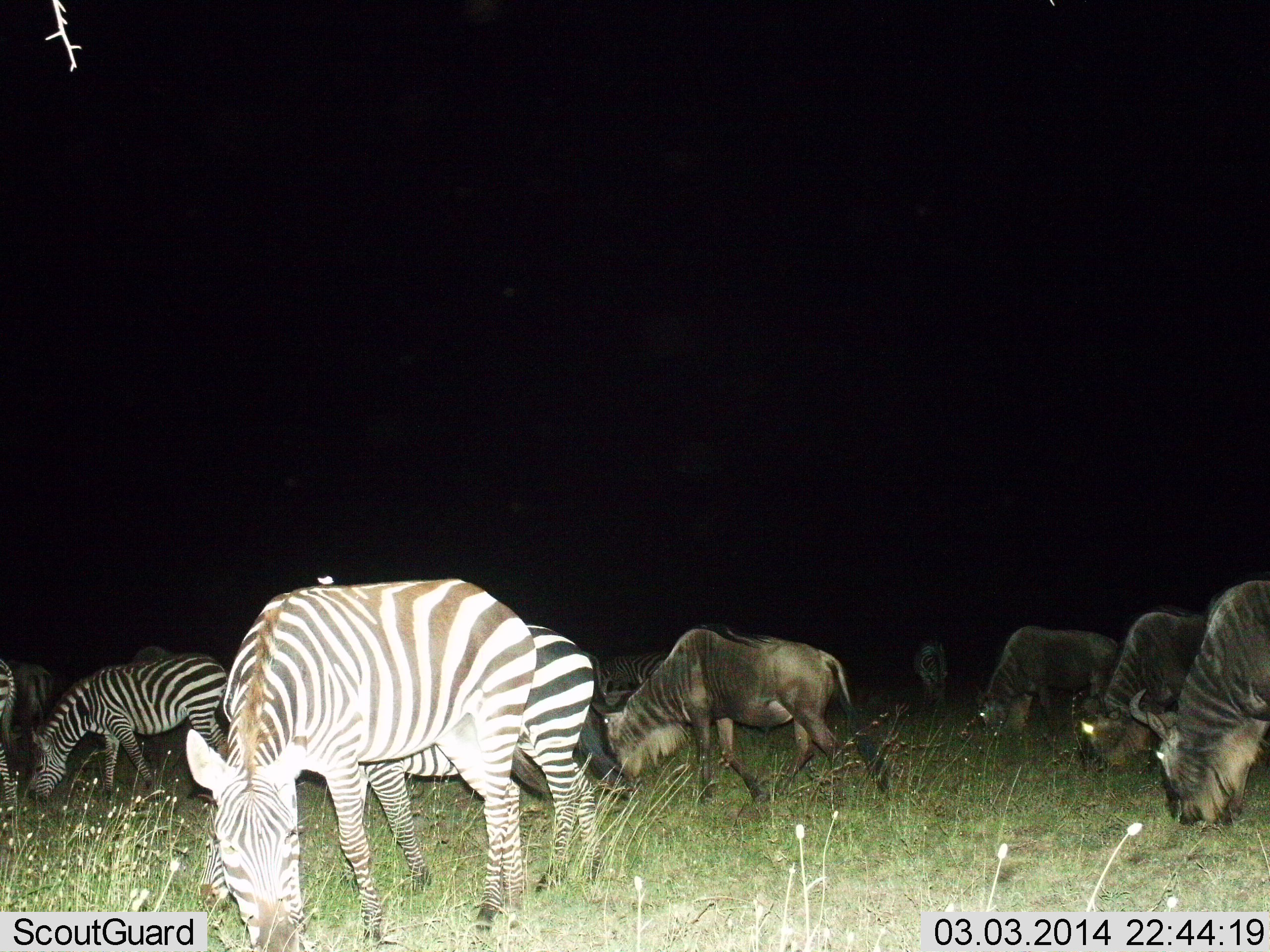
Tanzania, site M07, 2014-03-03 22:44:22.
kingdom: Animalia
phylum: Chordata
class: Mammalia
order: Artiodactyla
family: Bovidae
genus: Connochaetes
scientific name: Connochaetes taurinus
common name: blue wildebeest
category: wildebeest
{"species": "wildebeest (blue wildebeest) (Connochaetes taurinus)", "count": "5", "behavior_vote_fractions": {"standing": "36%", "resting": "0%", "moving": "9%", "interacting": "0%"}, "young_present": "0%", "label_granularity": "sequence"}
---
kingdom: Animalia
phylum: Chordata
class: Mammalia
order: Perissodactyla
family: Equidae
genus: Equus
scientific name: Equus quagga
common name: plains zebra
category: zebra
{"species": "zebra (plains zebra) (Equus quagga)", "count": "5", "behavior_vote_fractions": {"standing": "36%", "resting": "0%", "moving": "0%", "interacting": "0%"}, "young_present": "0%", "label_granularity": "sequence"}